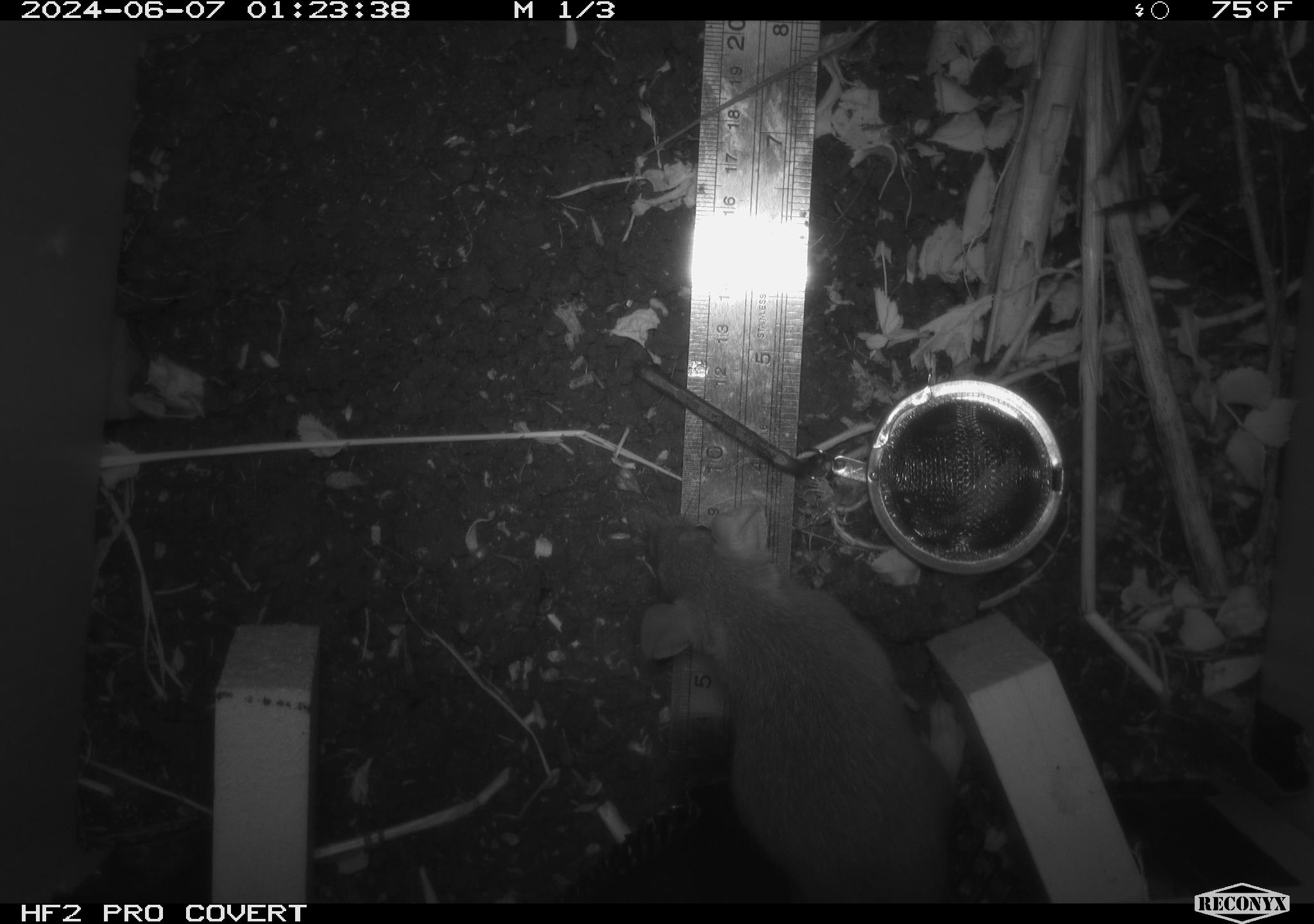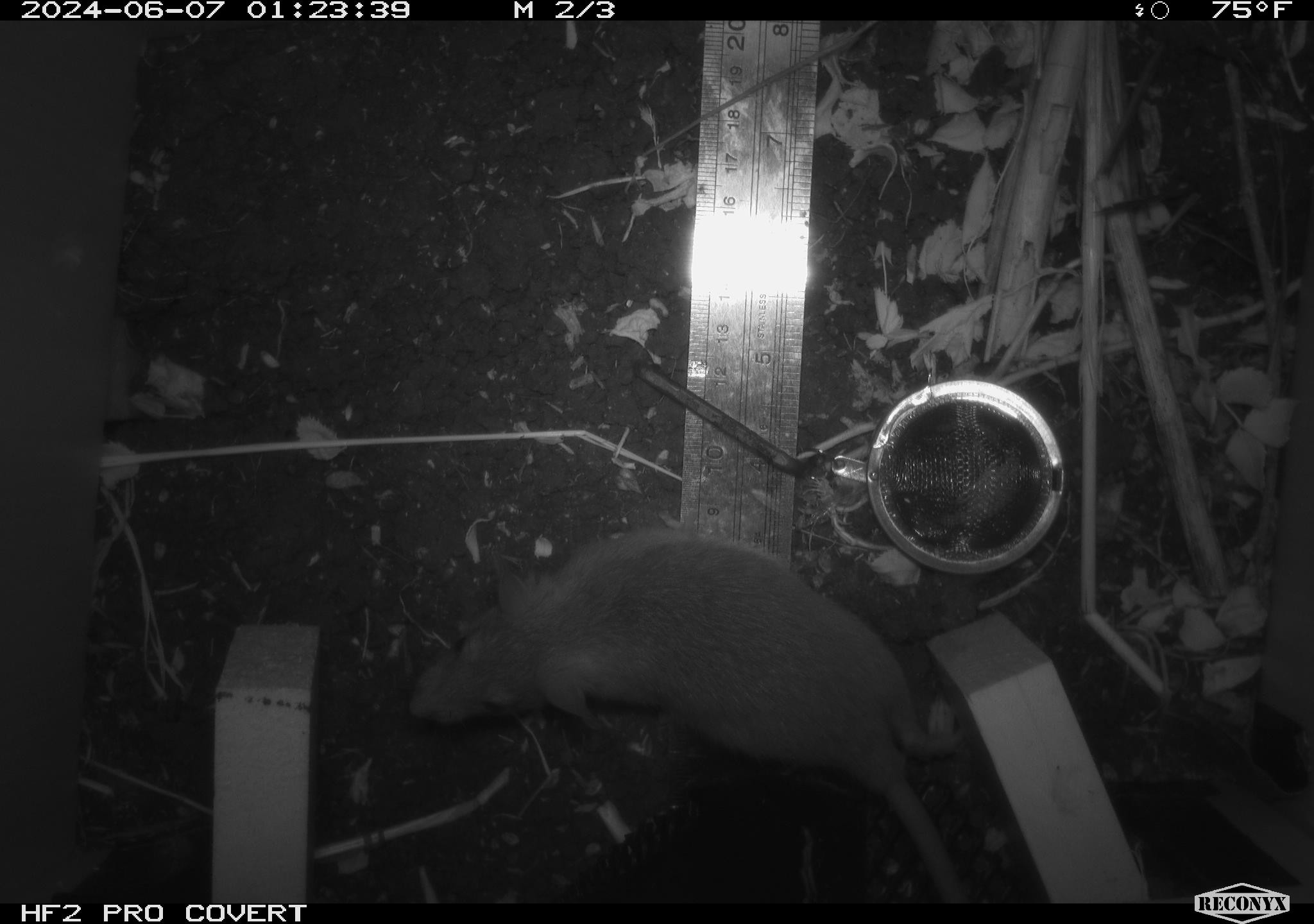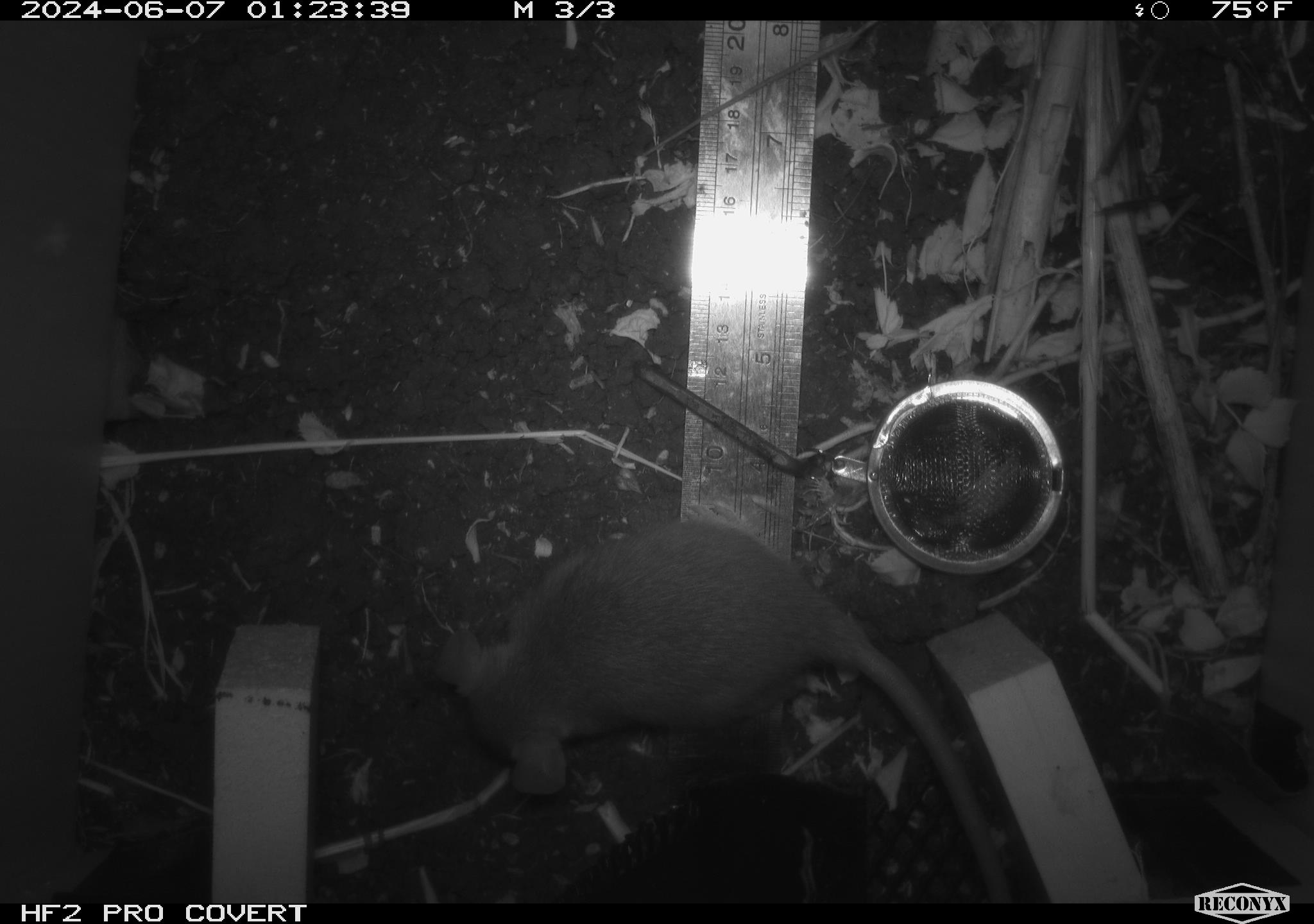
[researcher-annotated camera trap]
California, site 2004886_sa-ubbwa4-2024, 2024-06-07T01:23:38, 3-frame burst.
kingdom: Animalia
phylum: Chordata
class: Mammalia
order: Rodentia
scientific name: Rodentia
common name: woodrat or rat or mouse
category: woodrat or rat or mouse species